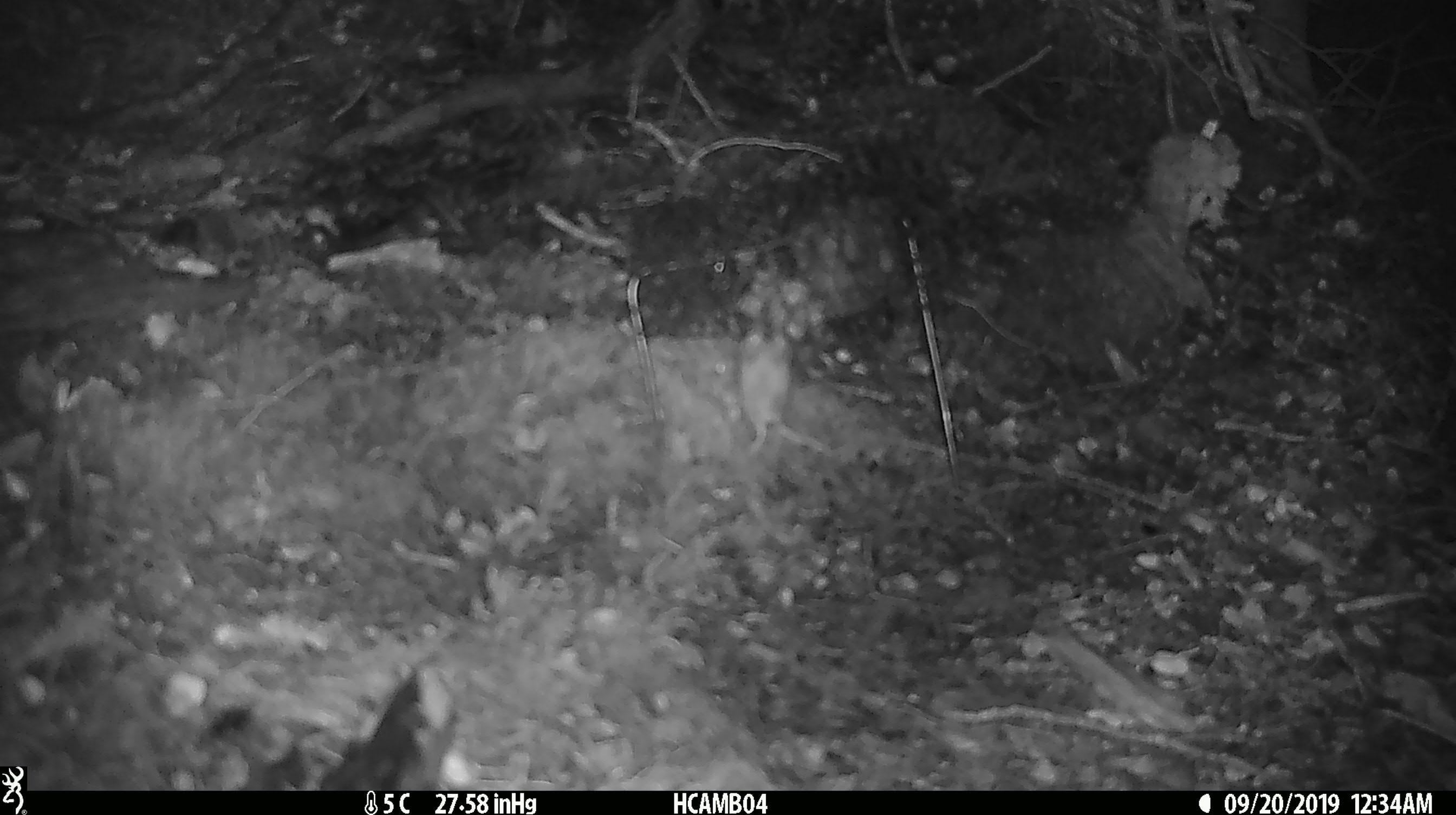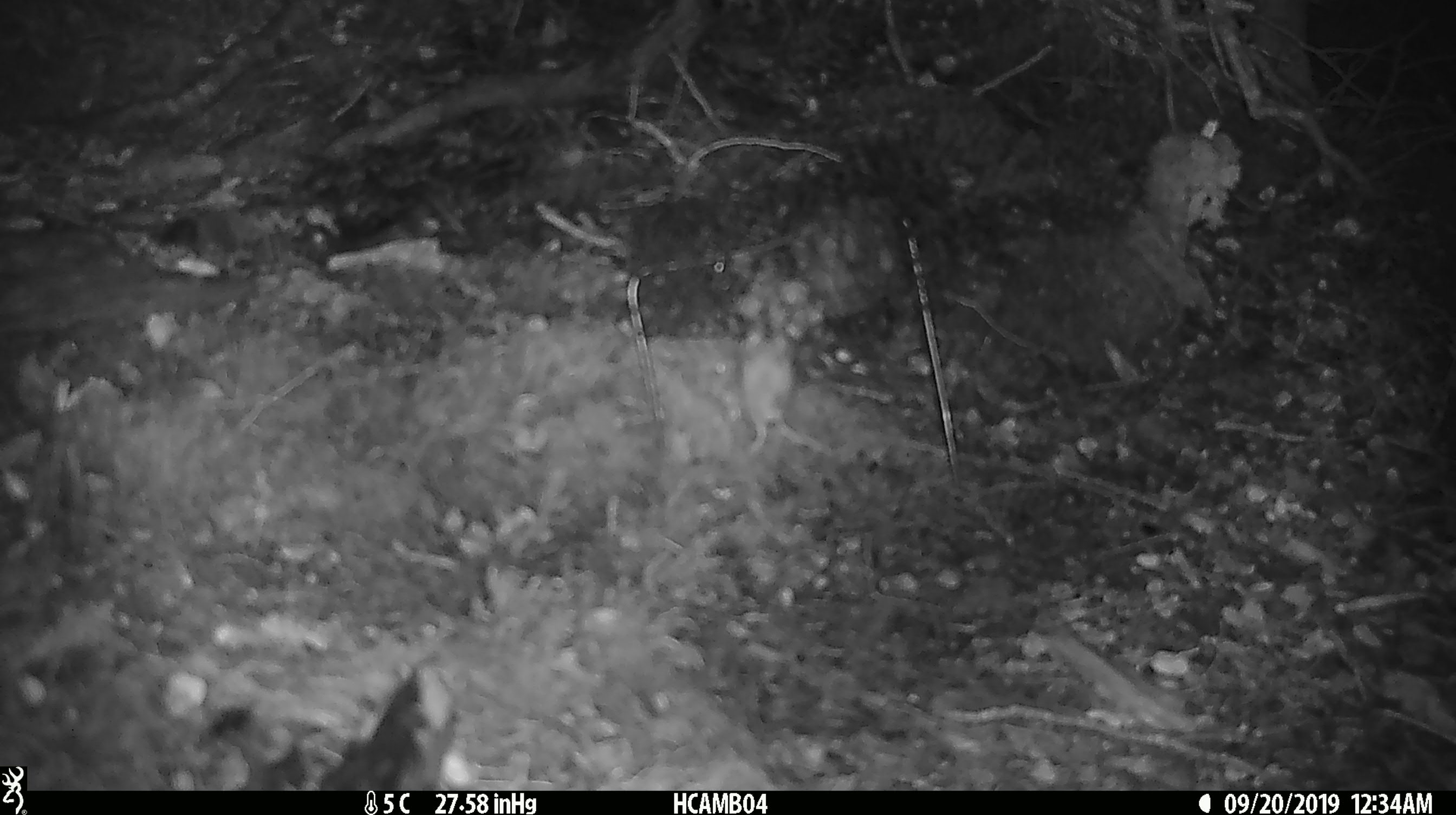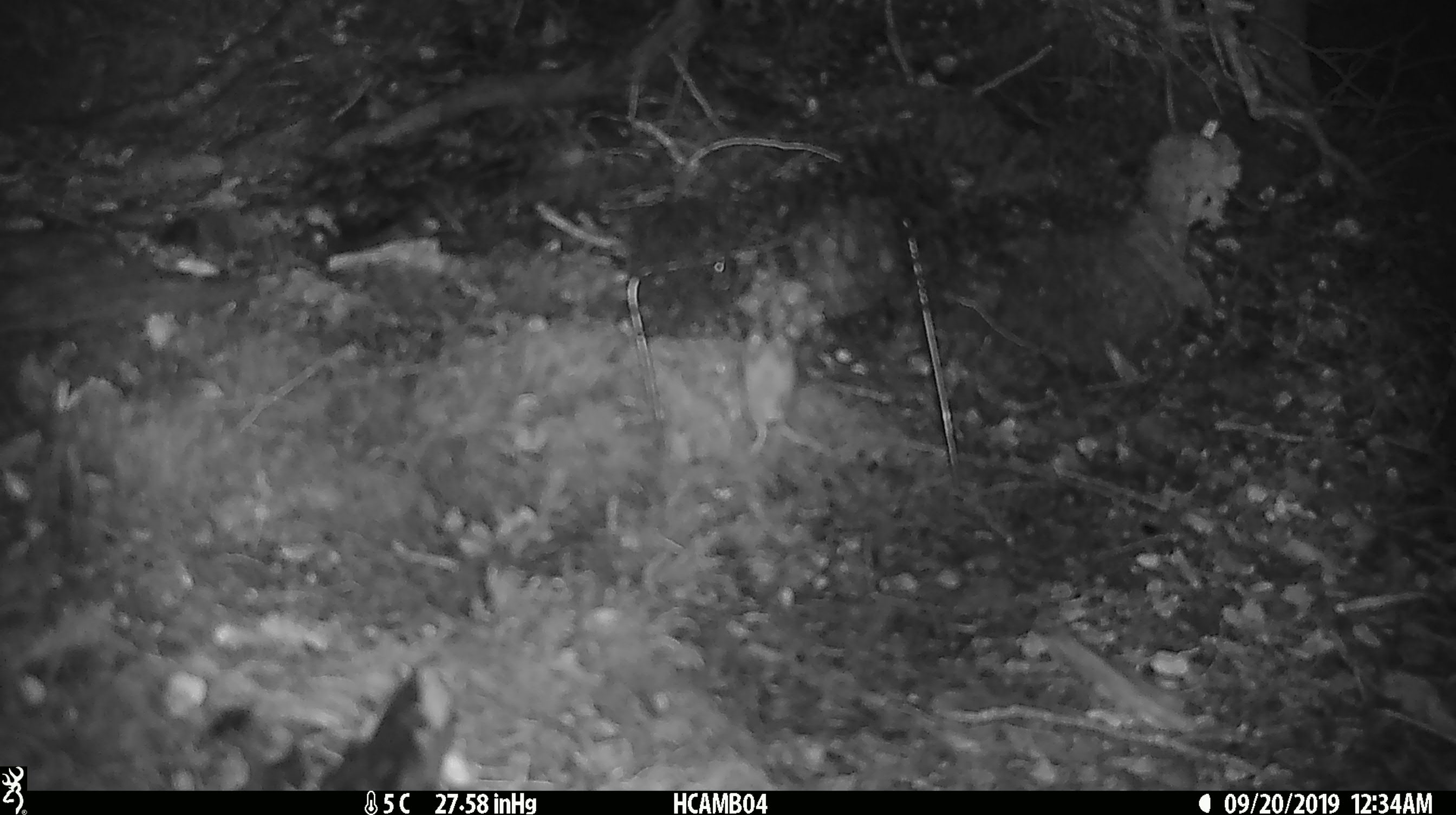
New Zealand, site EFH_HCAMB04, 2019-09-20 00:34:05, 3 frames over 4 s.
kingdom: Animalia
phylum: Chordata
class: Mammalia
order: Rodentia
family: Muridae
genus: Mus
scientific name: Mus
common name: mouse